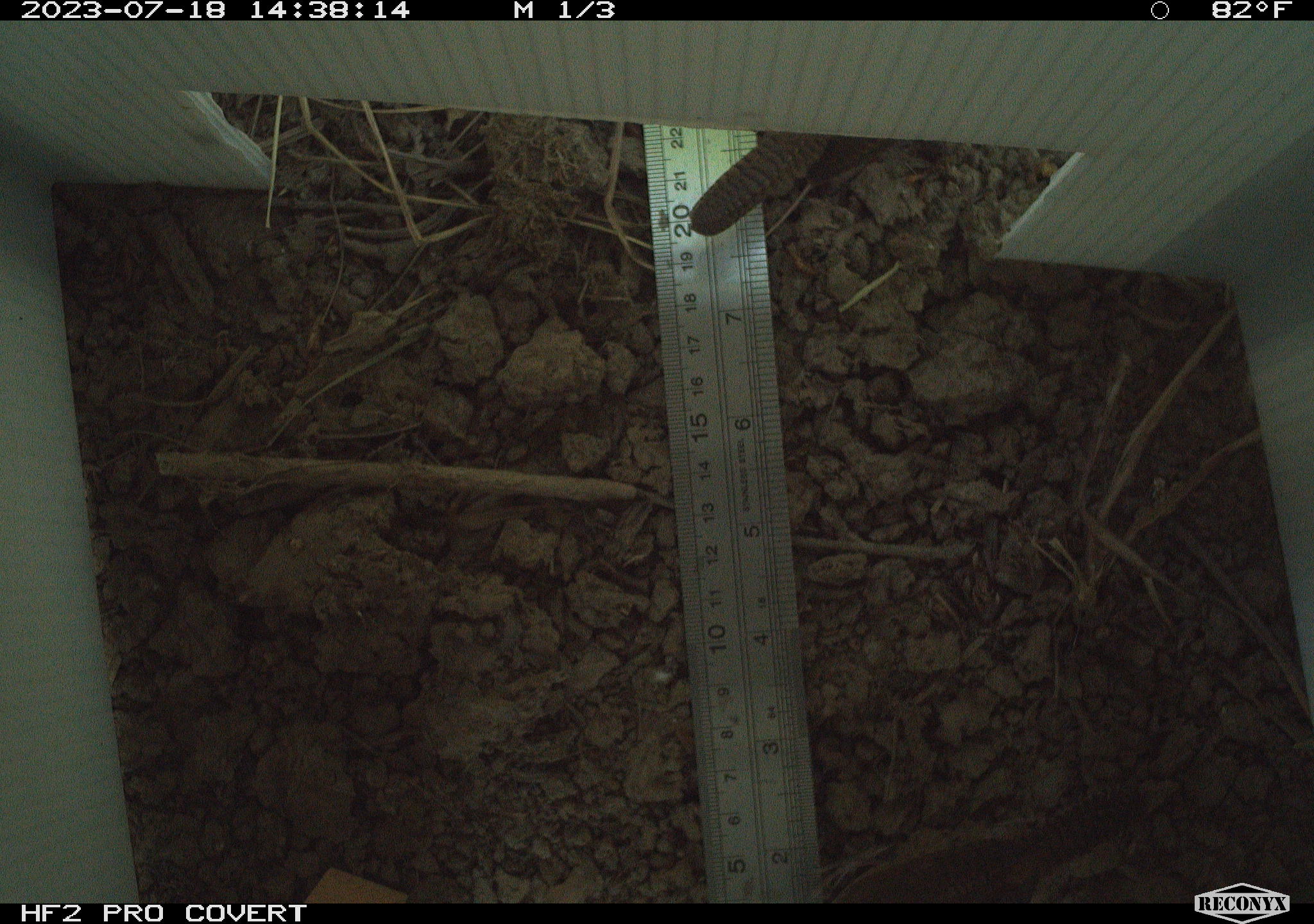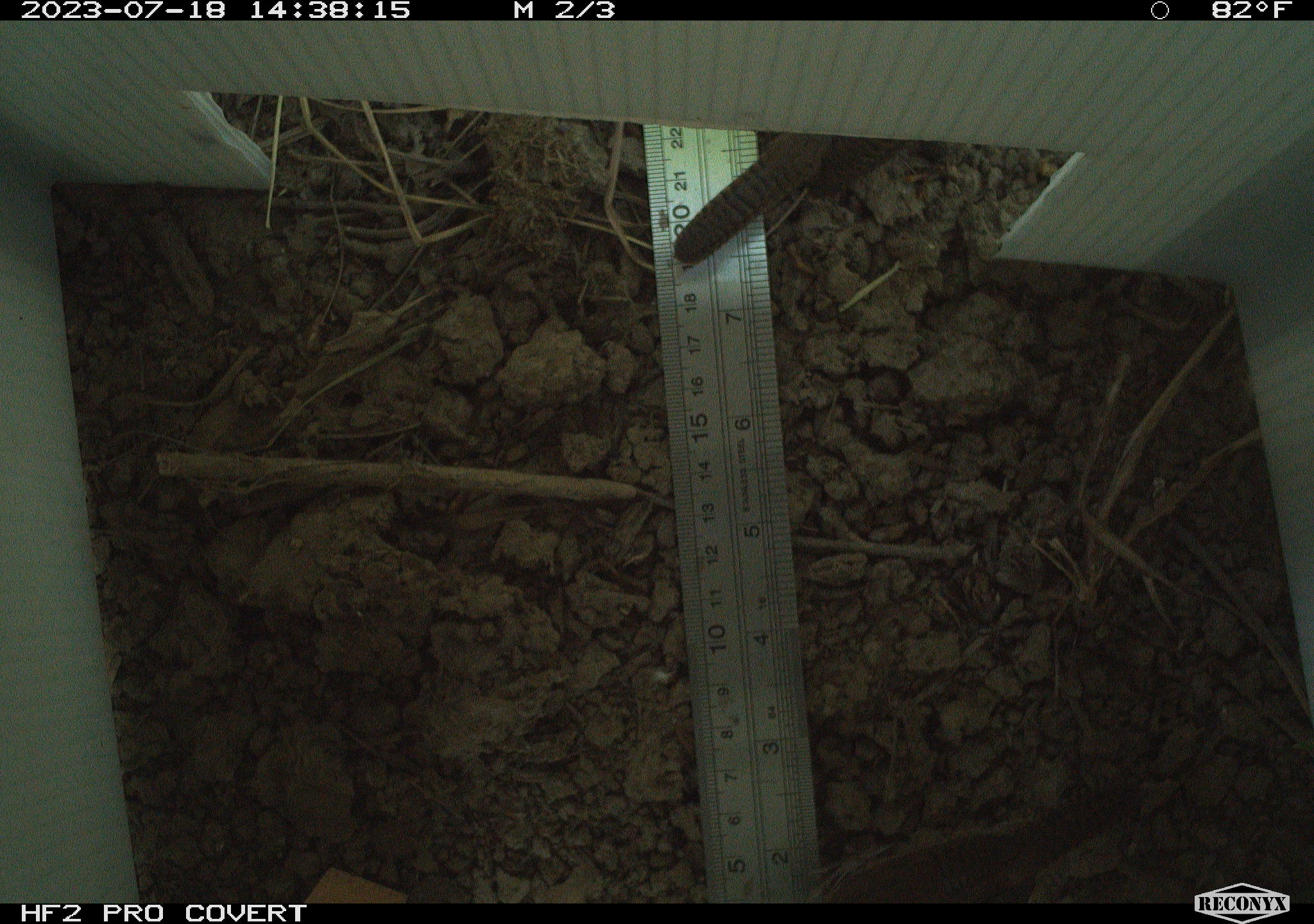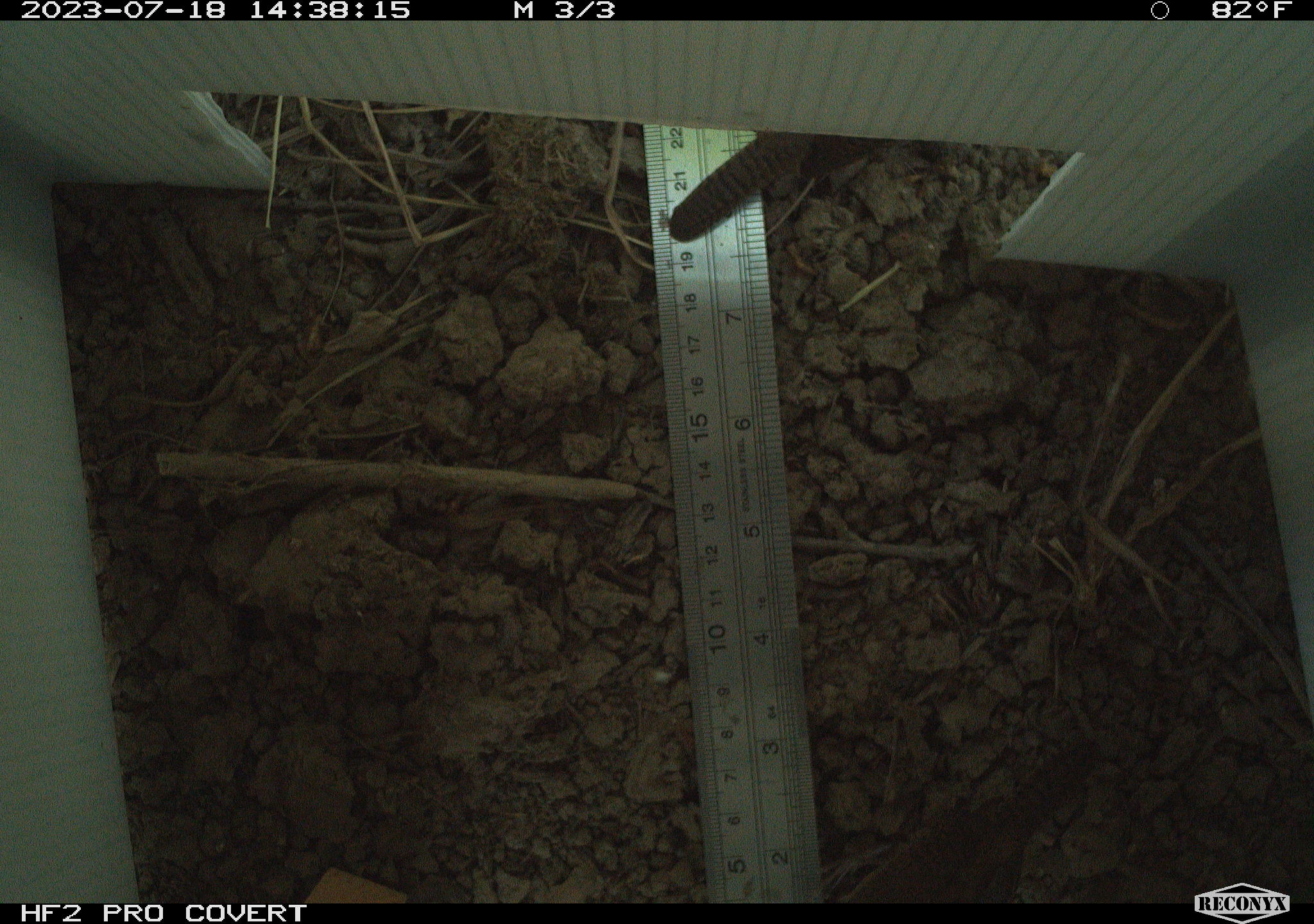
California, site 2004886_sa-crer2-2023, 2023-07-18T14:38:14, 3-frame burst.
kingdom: Animalia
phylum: Chordata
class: Aves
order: Passeriformes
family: Troglodytidae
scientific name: Troglodytidae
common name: wren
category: troglodytidae family